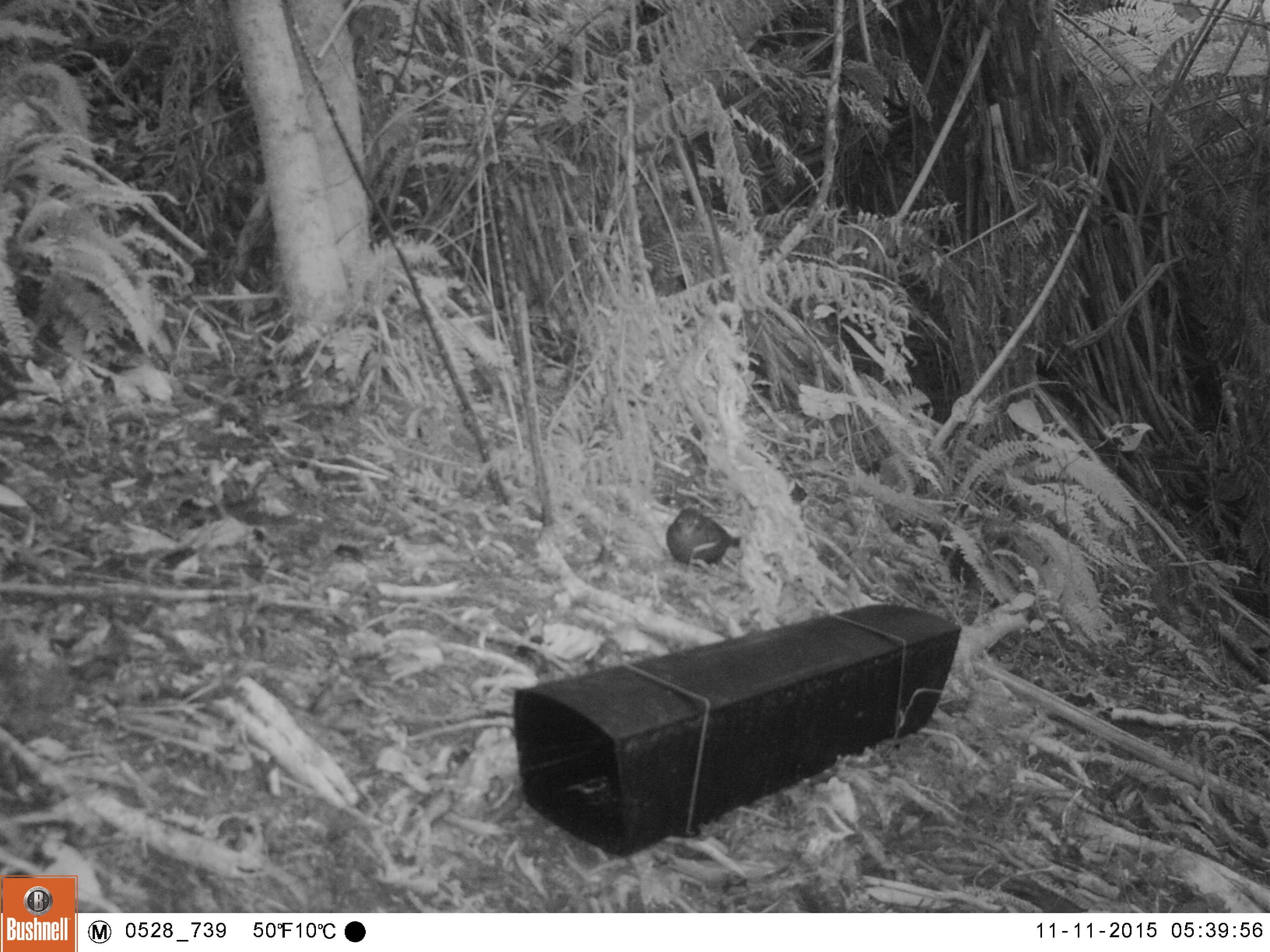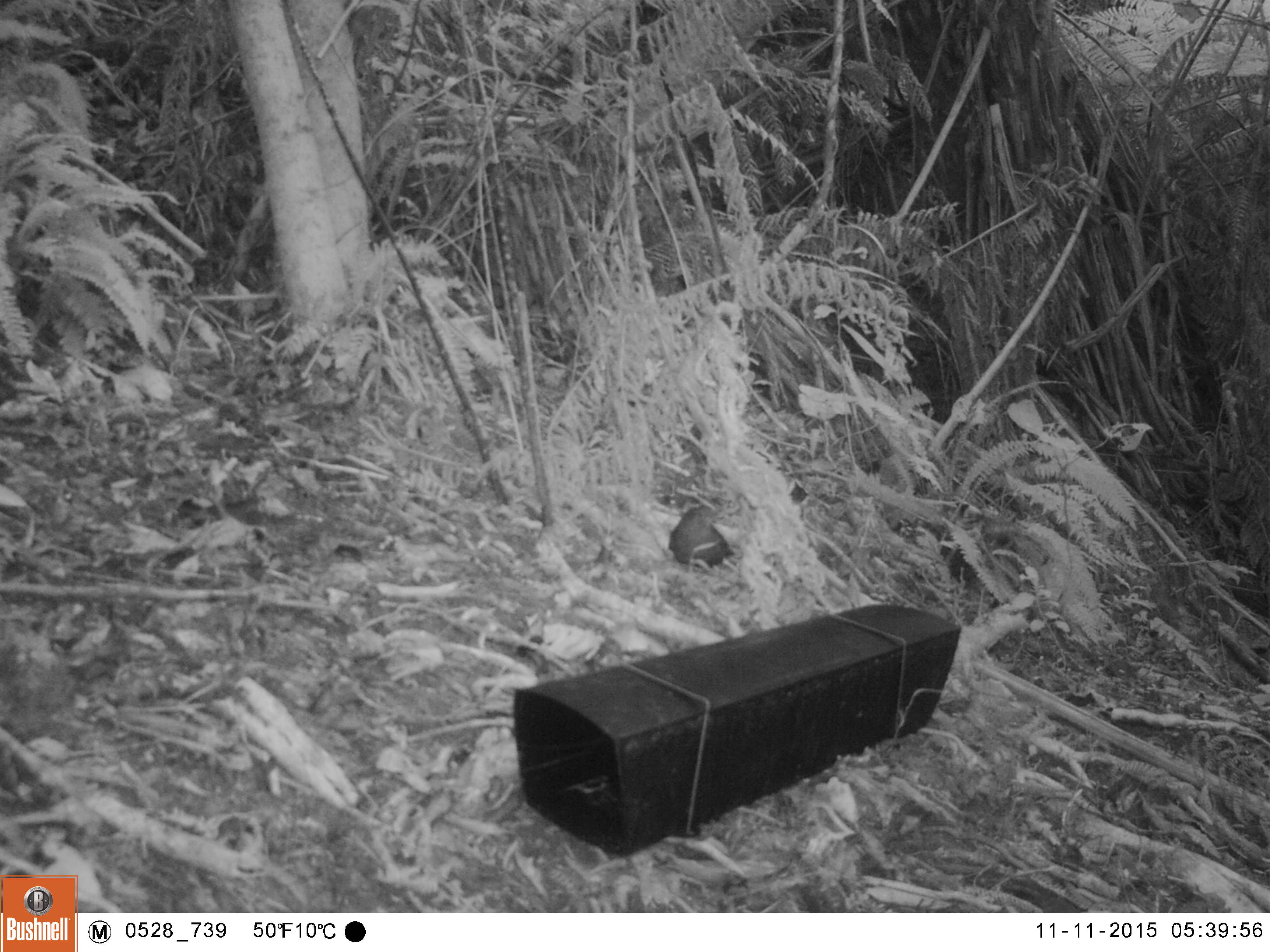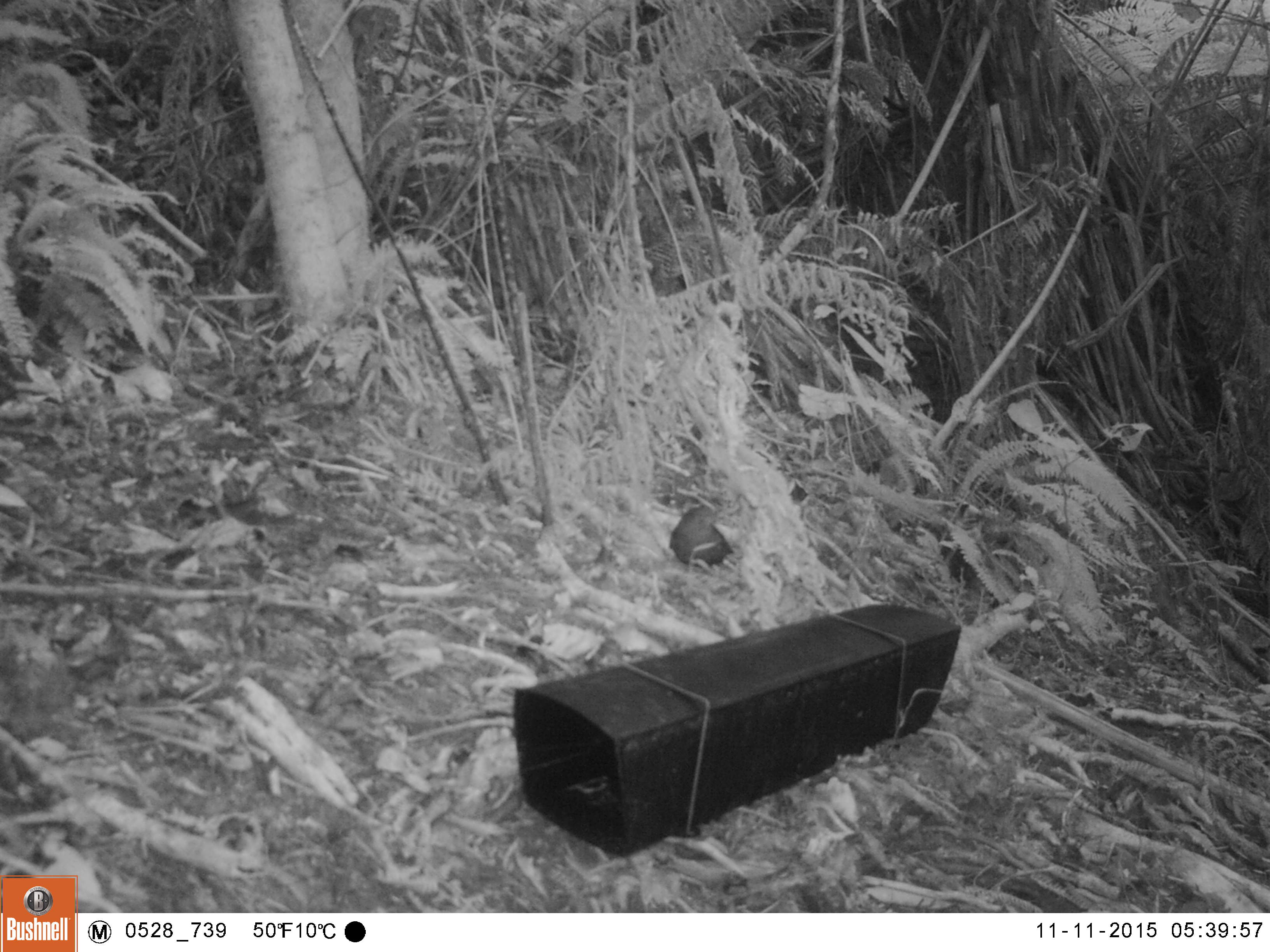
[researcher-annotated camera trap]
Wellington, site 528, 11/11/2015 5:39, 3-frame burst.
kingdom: Animalia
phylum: Chordata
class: Aves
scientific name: Aves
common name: bird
Bird (Aves).